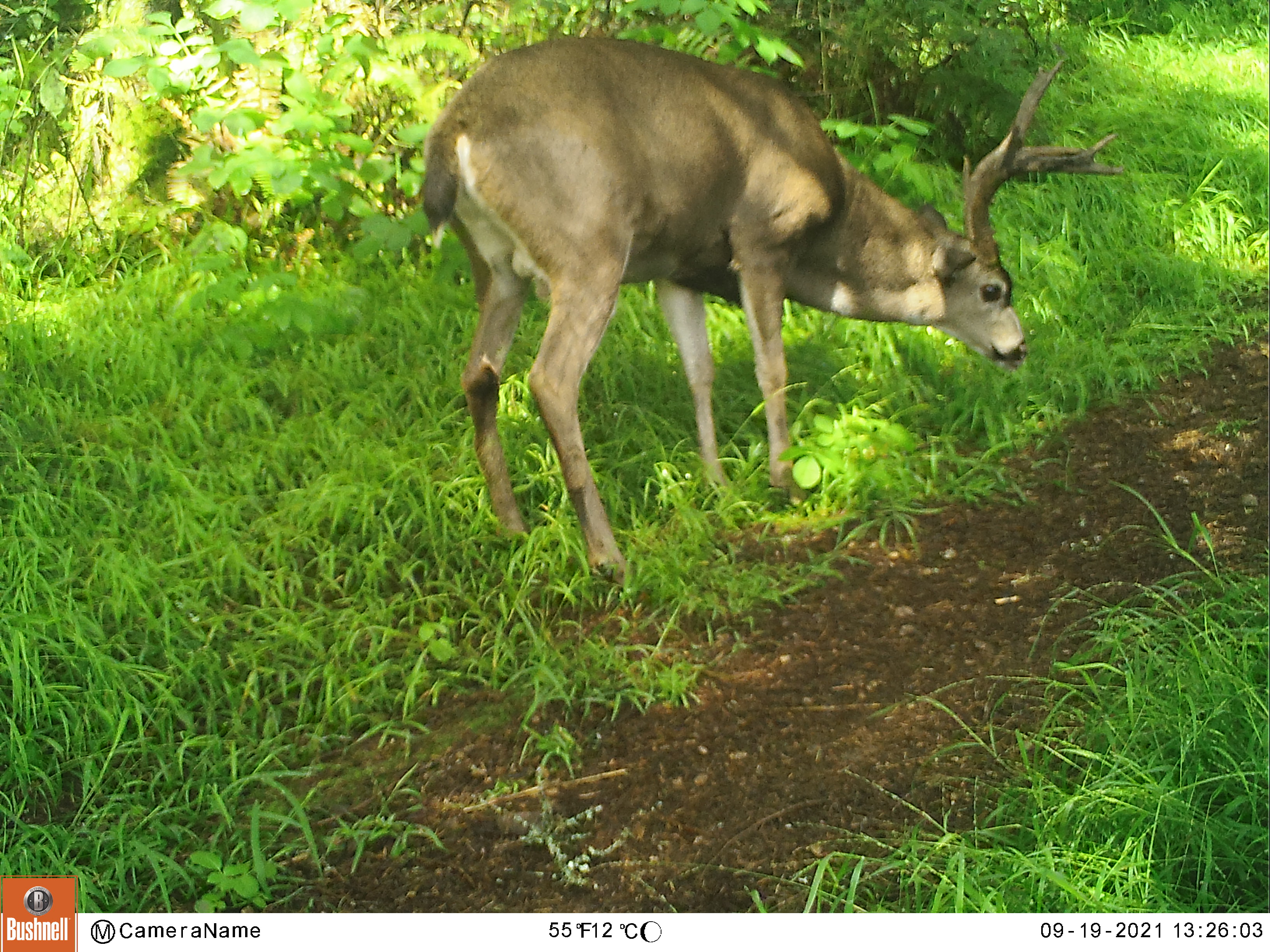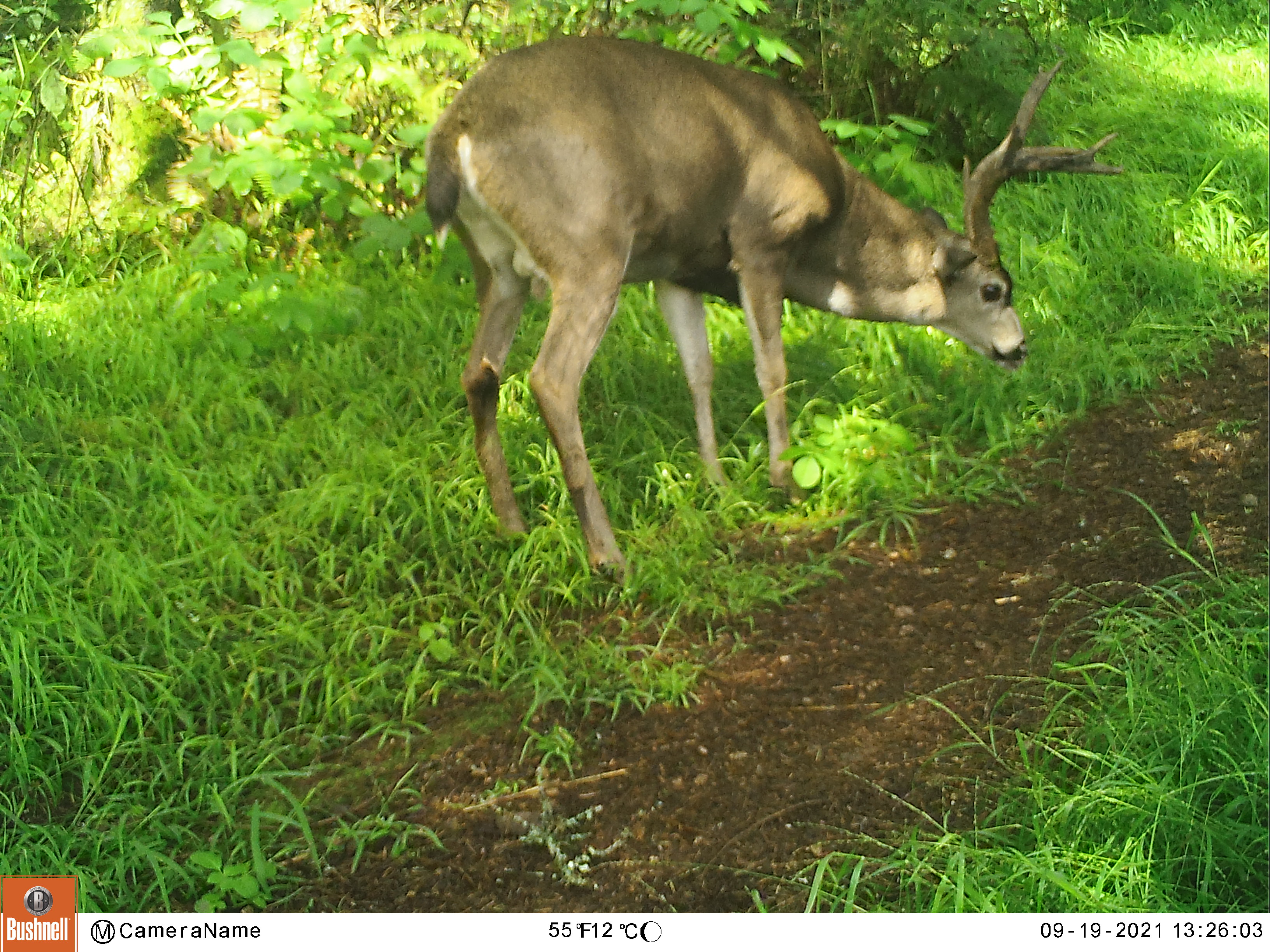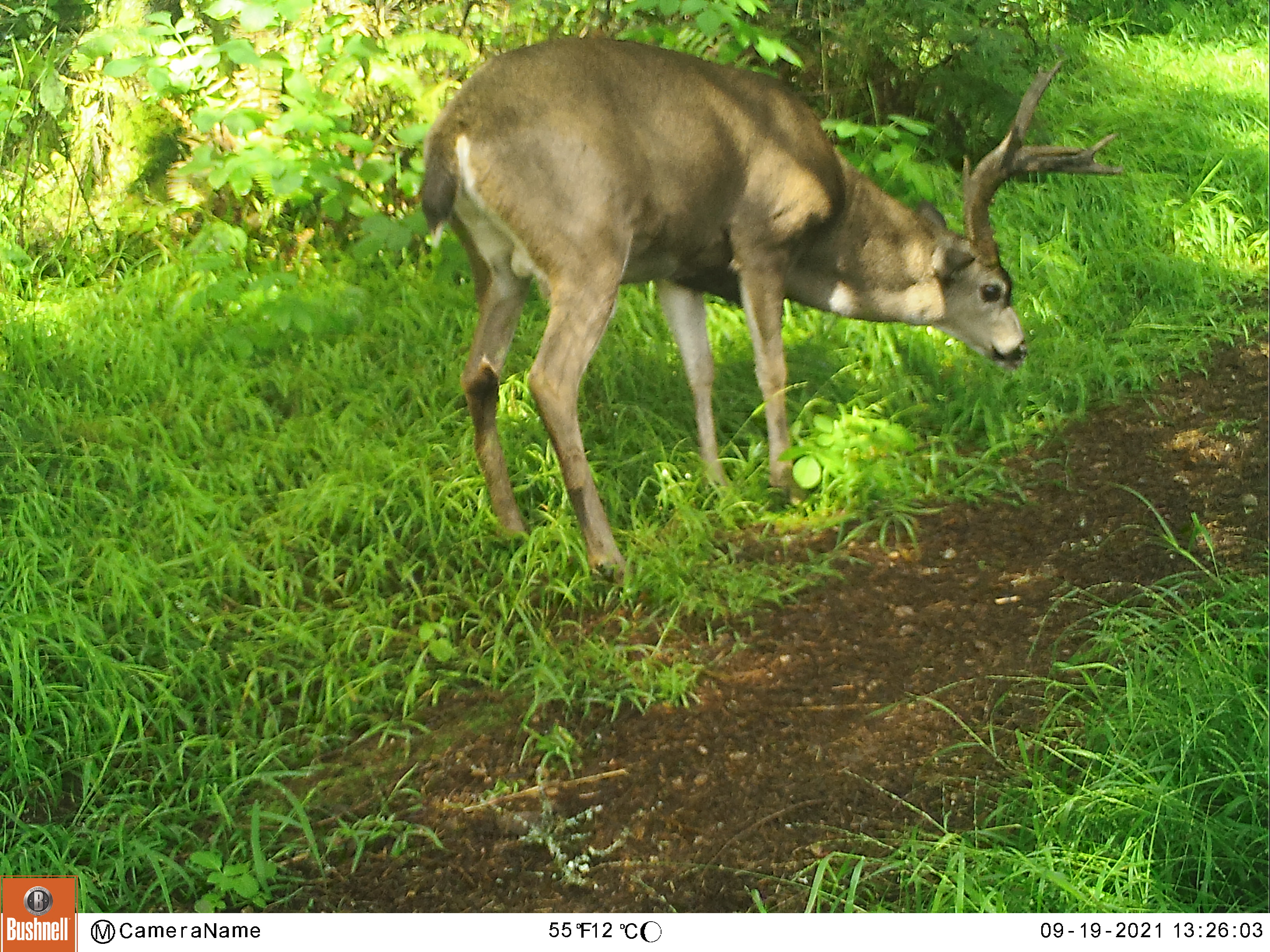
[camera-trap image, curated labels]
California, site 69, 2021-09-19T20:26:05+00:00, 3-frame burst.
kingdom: Animalia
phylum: Chordata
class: Mammalia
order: Artiodactyla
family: Cervidae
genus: Odocoileus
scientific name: Odocoileus hemionus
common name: mule deer